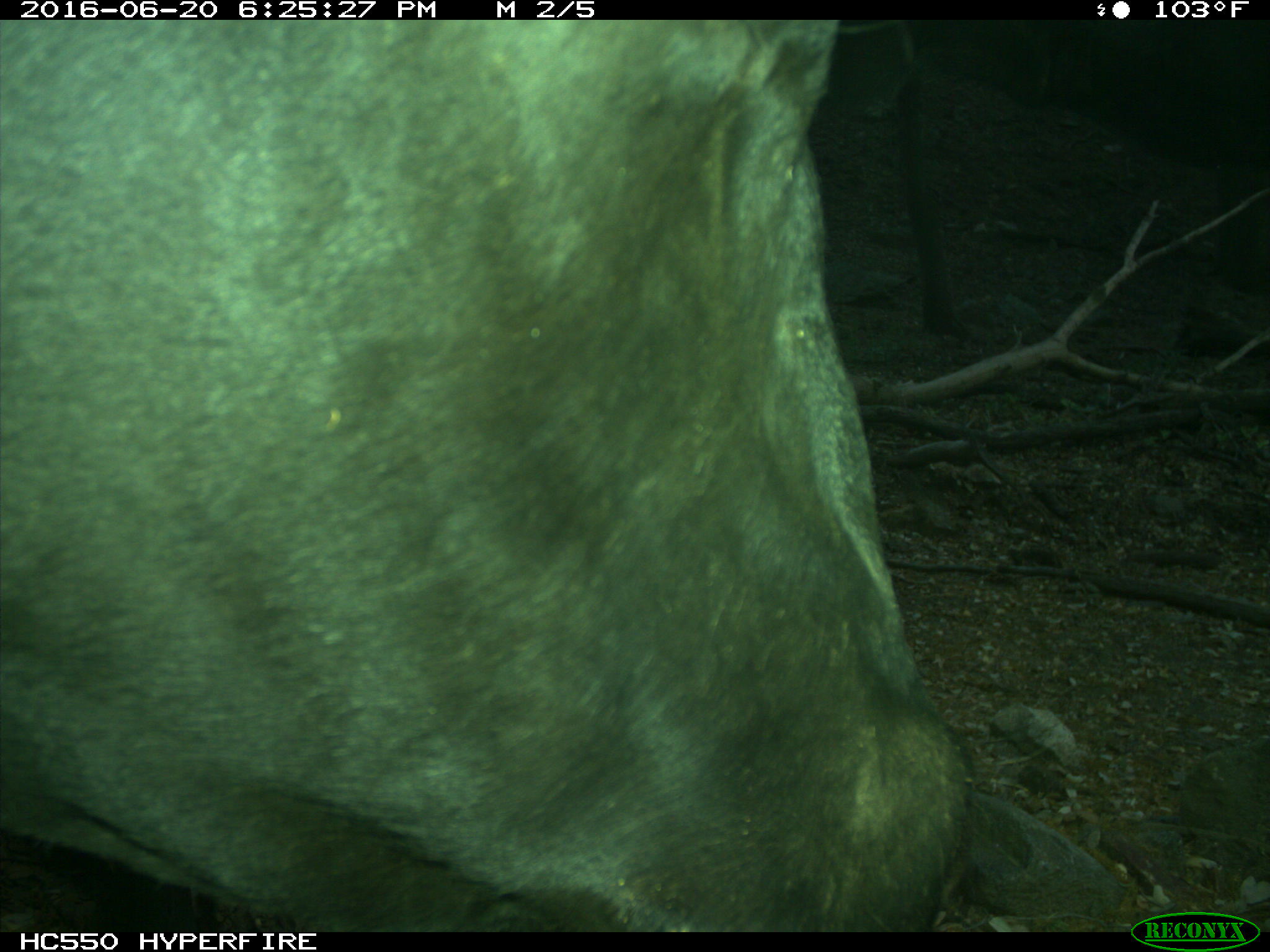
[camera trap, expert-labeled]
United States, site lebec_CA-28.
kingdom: Animalia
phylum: Chordata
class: Mammalia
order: Artiodactyla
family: Bovidae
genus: Bos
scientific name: Bos taurus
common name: domestic cow